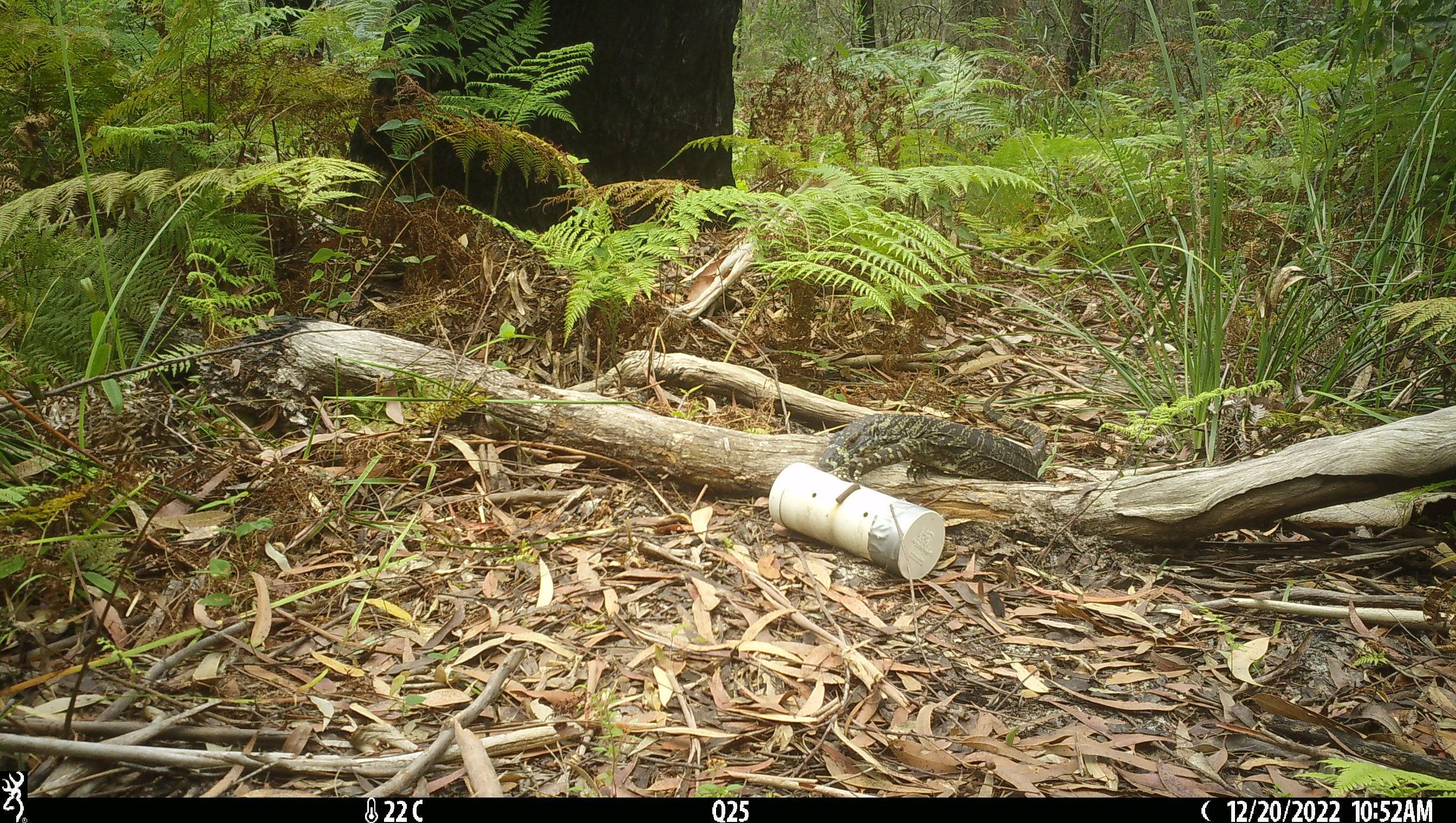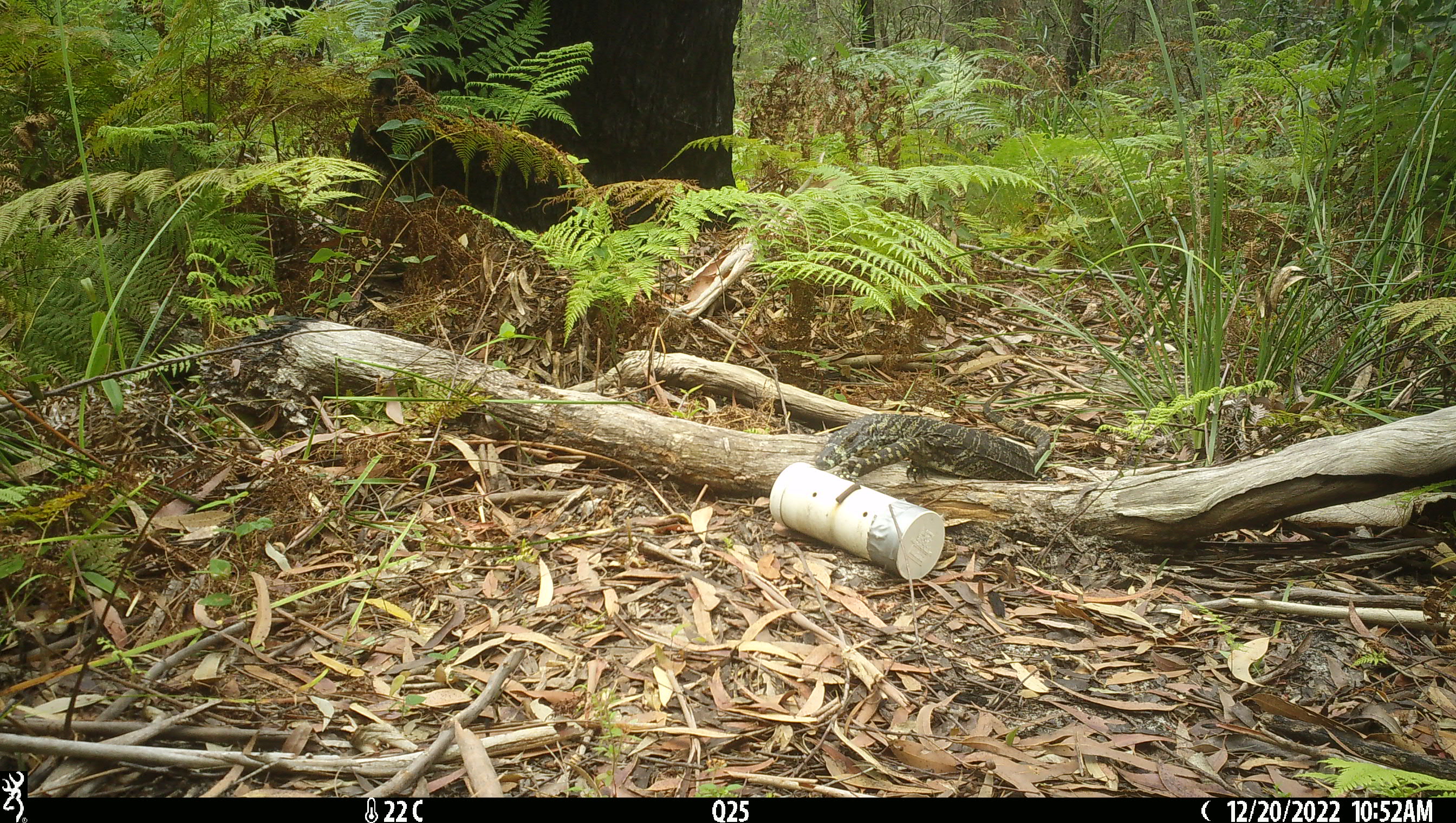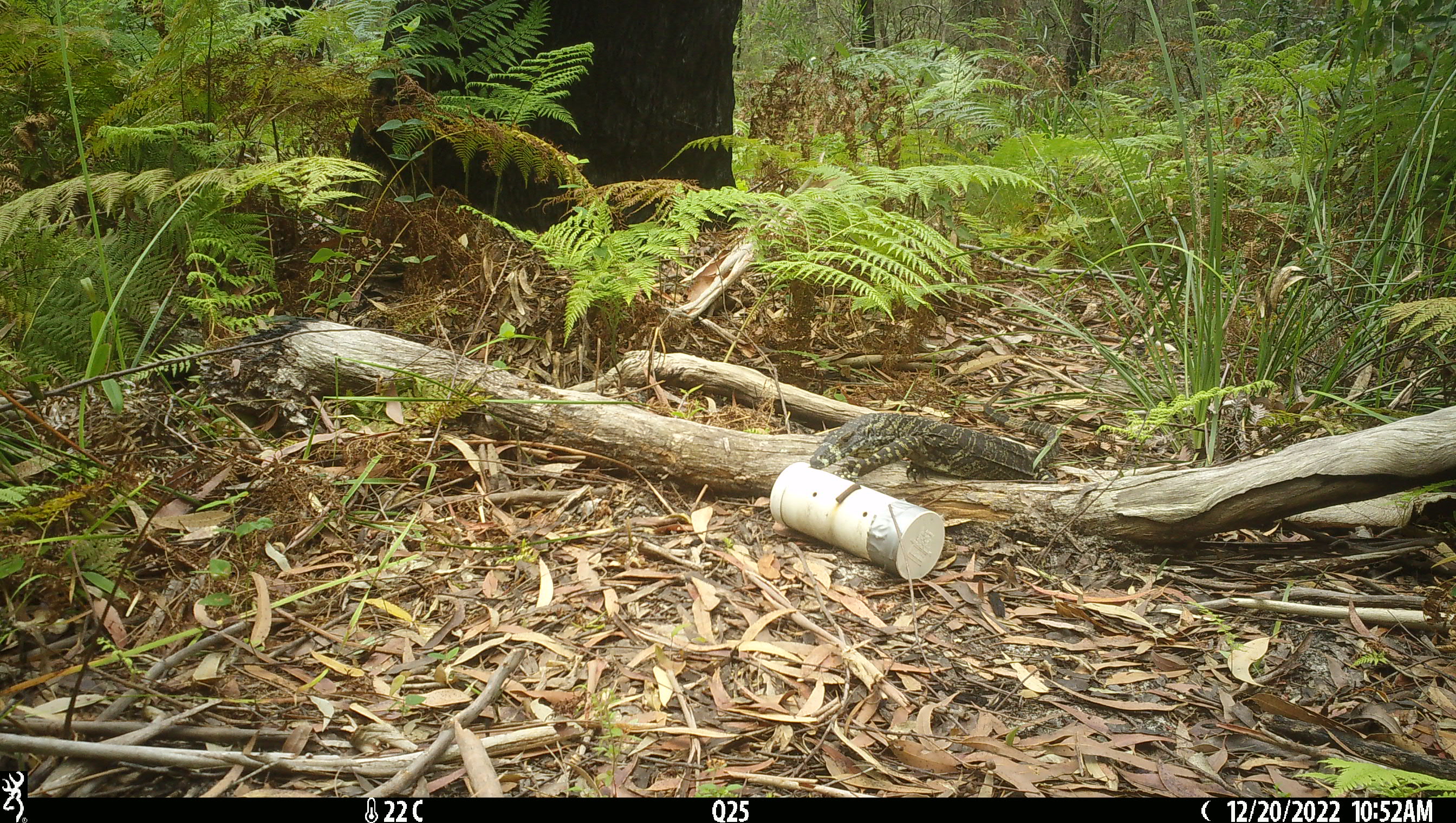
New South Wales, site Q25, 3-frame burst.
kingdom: Animalia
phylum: Chordata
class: Reptilia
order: Squamata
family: Varanidae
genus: Varanus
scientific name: Varanus varius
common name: lace monitor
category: goanna